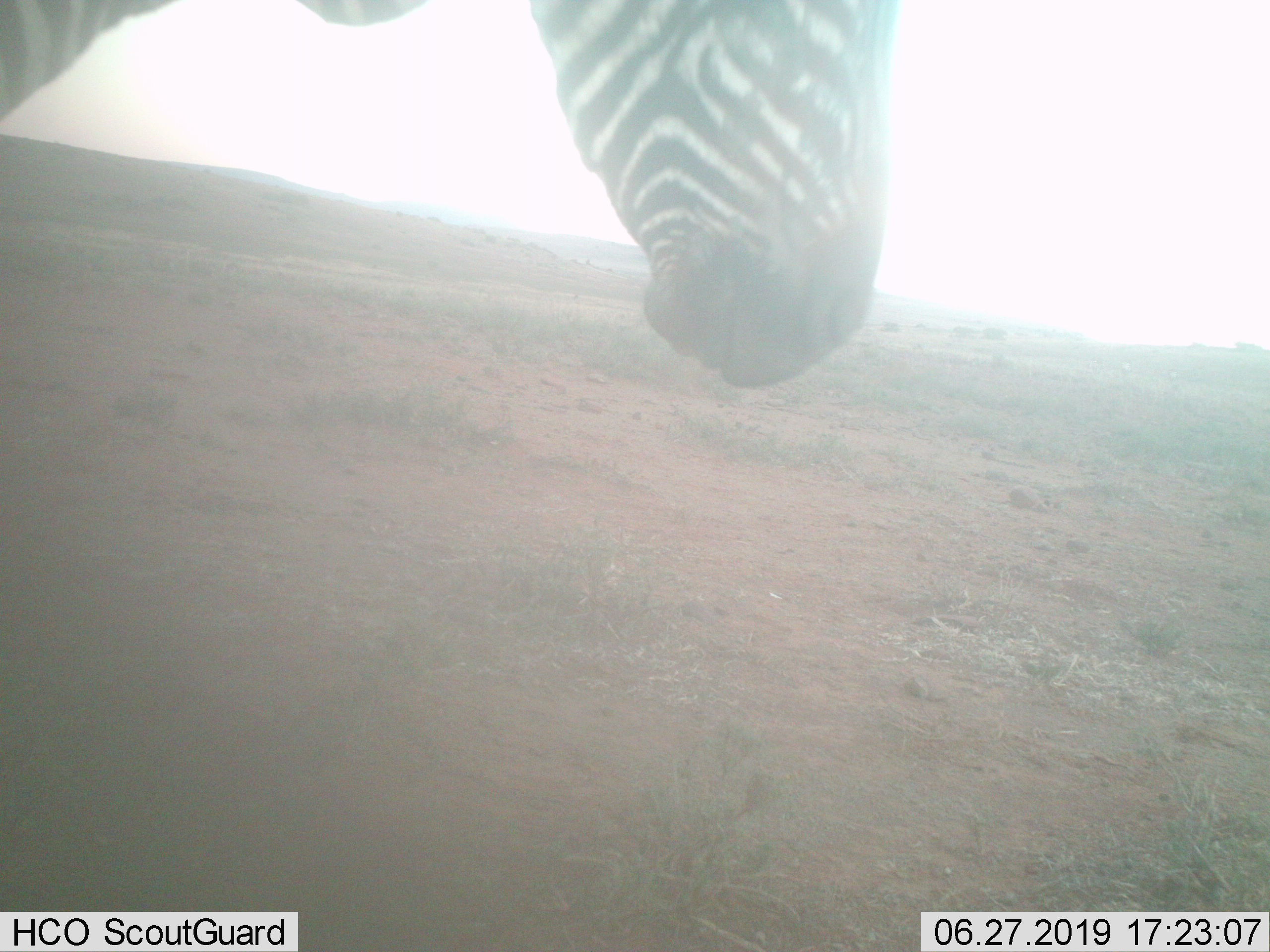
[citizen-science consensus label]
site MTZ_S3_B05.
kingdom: Animalia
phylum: Chordata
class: Mammalia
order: Perissodactyla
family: Equidae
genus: Equus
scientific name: Equus zebra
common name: mountain zebra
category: zebramountain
Zebramountain (mountain zebra) (Equus zebra), count 1. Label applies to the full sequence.